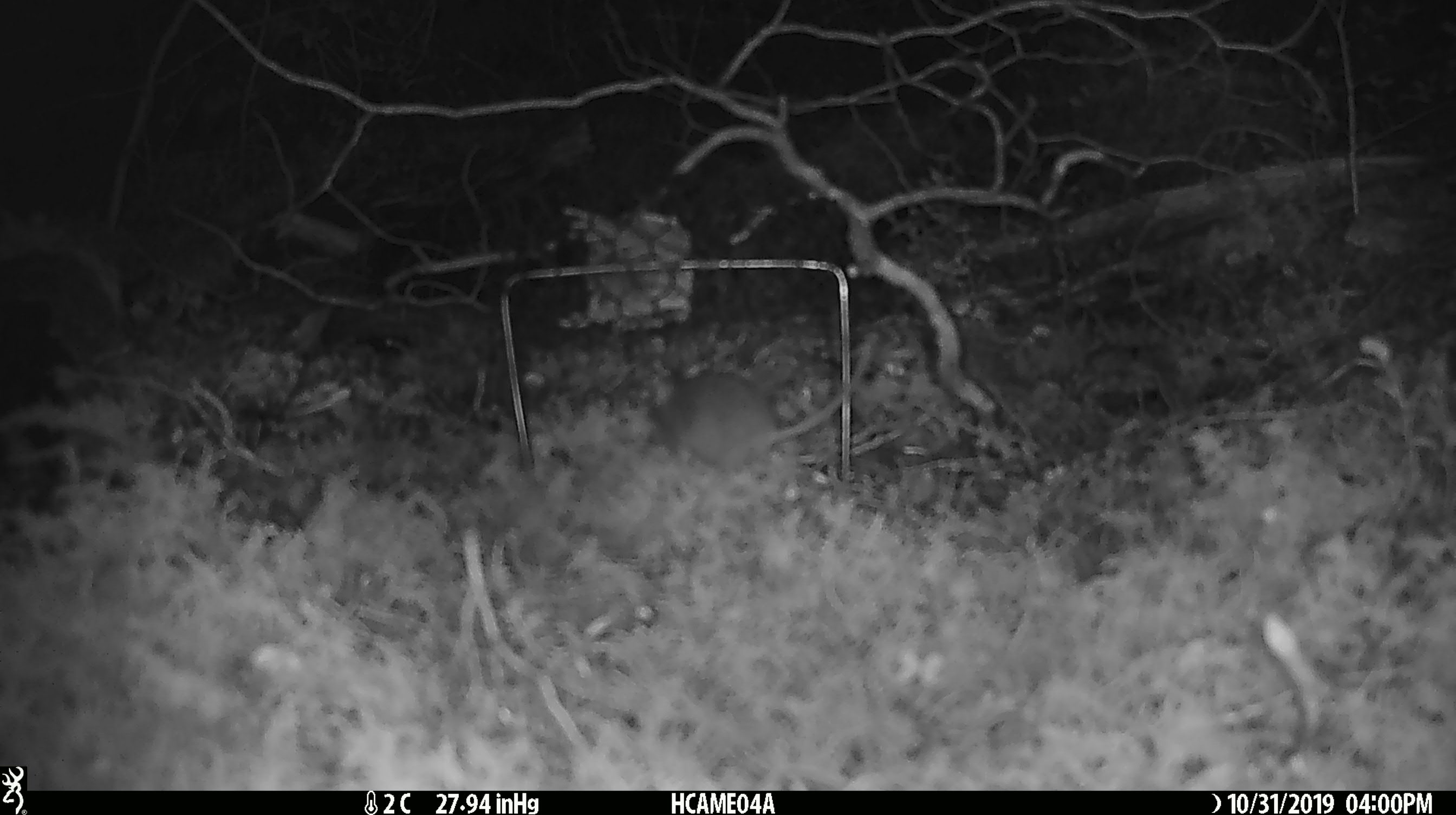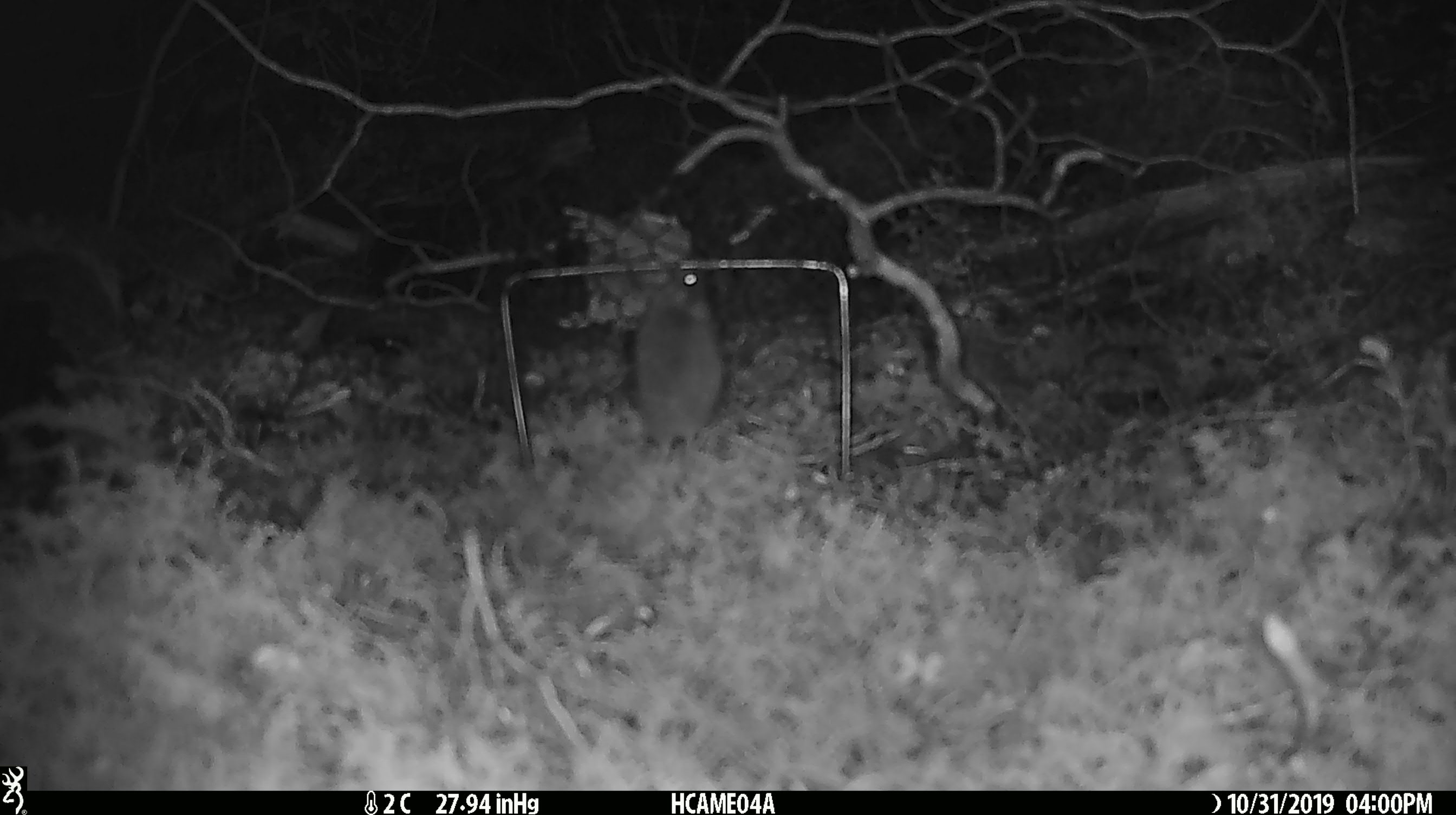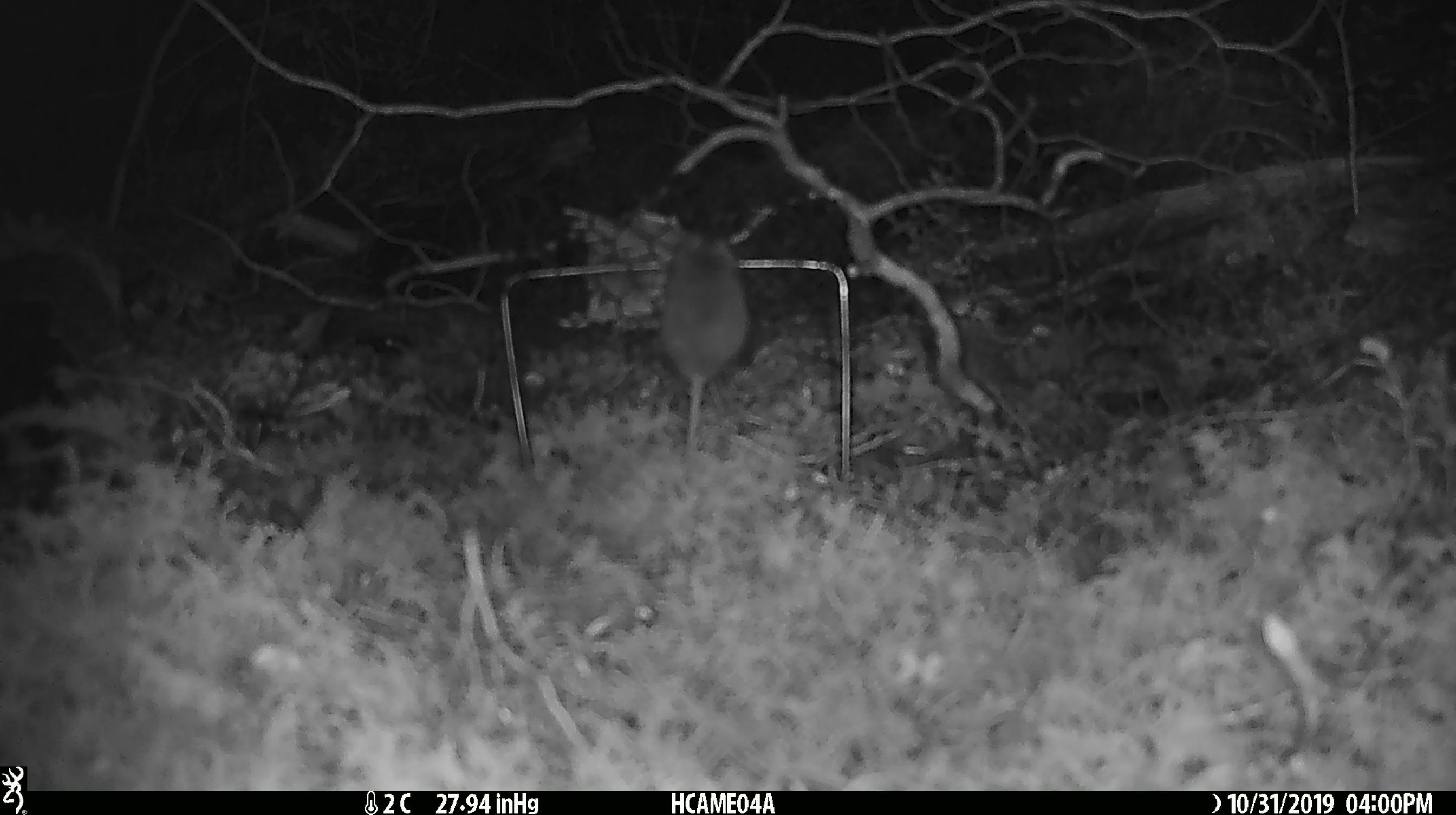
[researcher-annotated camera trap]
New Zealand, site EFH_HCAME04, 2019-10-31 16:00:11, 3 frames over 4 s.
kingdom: Animalia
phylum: Chordata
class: Mammalia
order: Rodentia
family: Muridae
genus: Mus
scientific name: Mus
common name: mouse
Mouse (Mus).